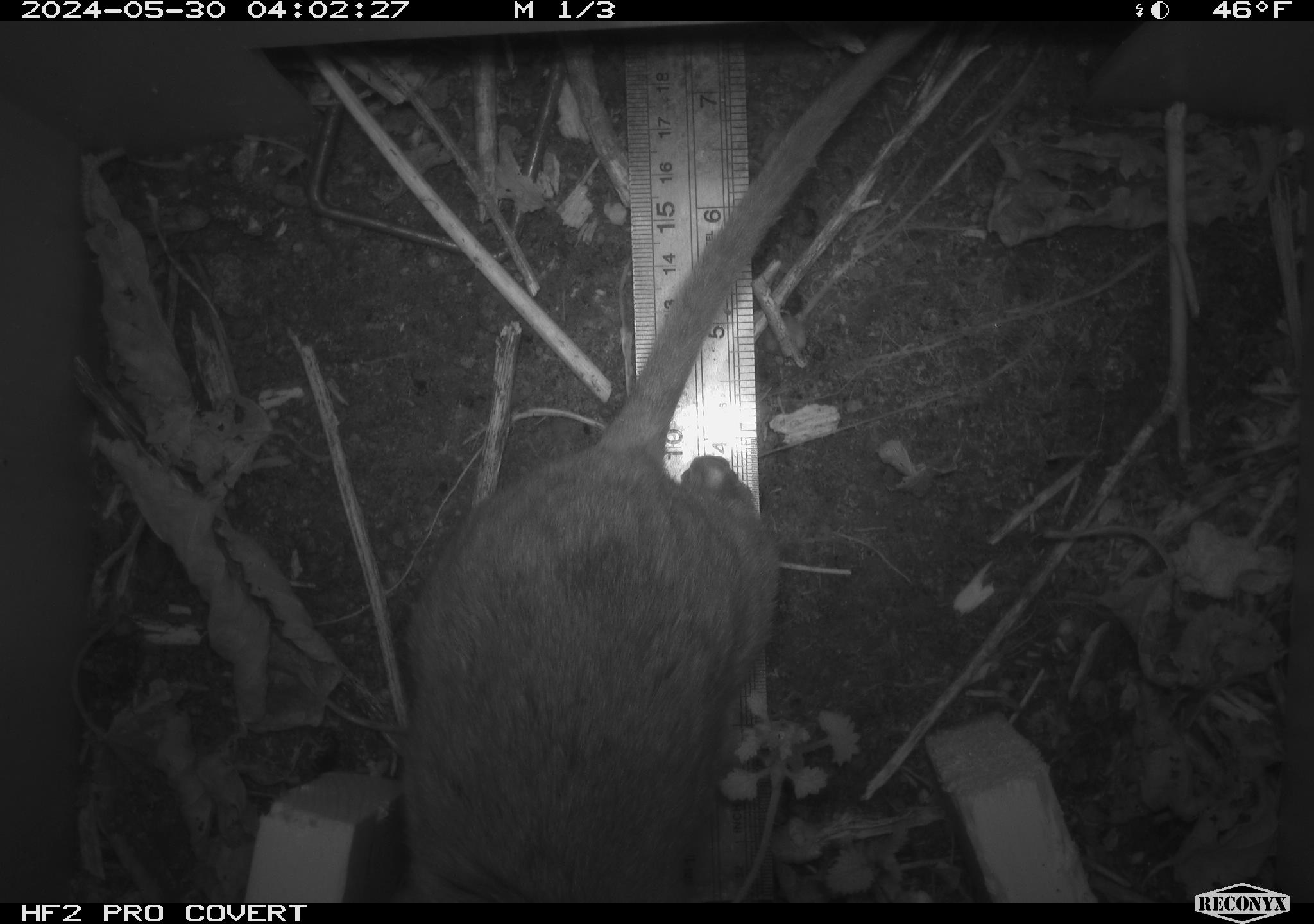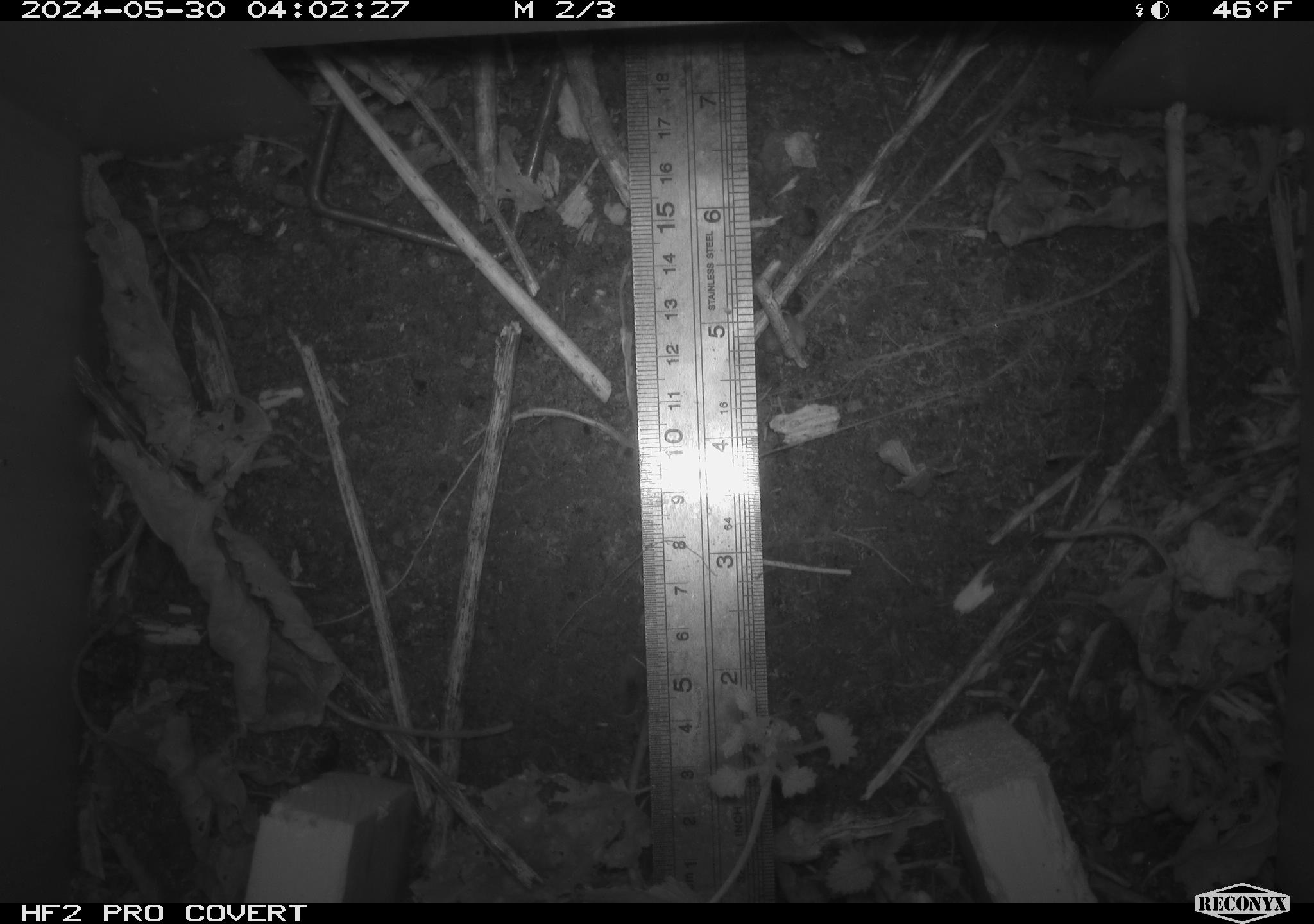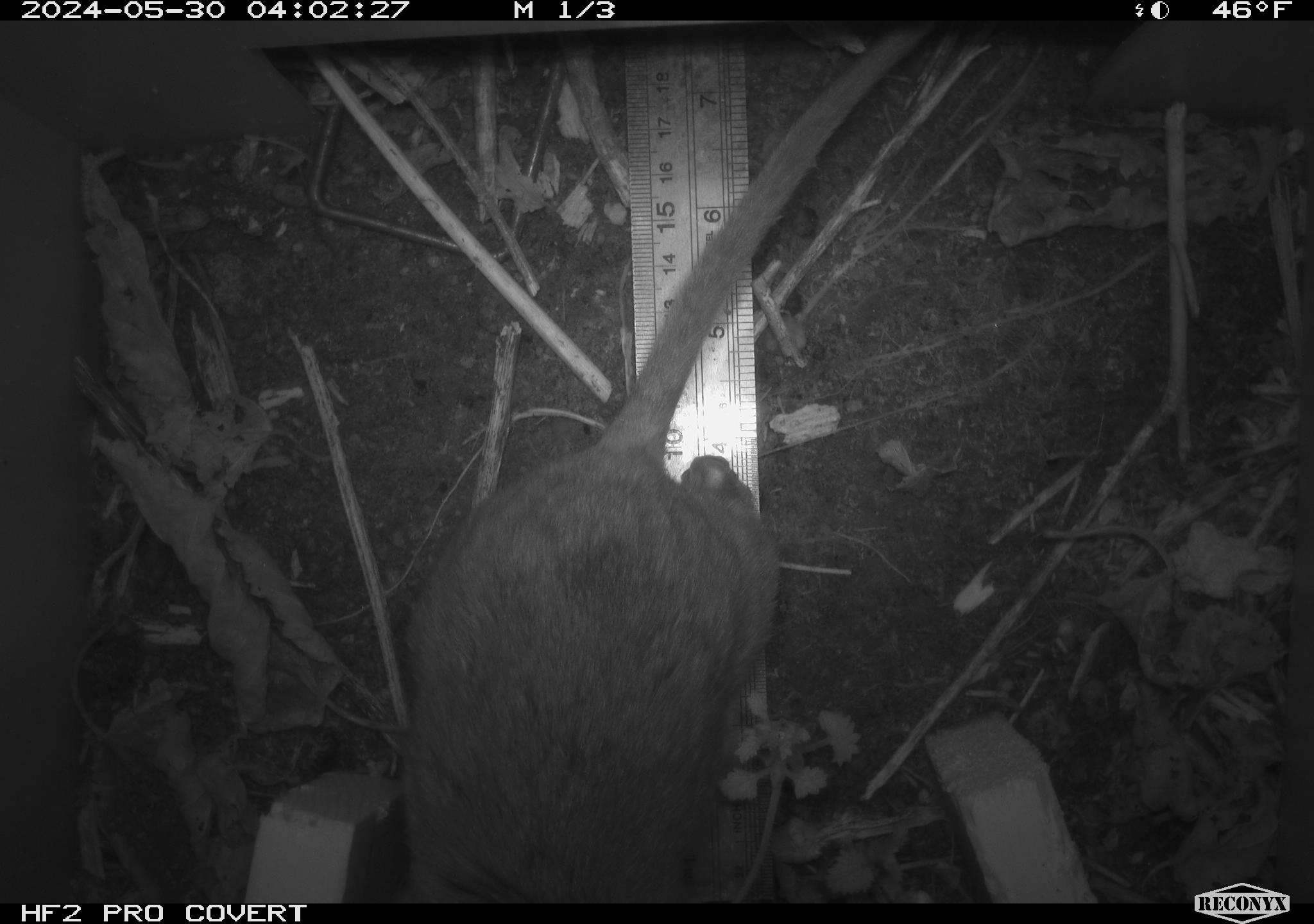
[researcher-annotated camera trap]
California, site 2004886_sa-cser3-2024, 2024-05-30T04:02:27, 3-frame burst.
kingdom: Animalia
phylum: Chordata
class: Mammalia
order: Rodentia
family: Muridae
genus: Rattus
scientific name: Rattus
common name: rat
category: rattus species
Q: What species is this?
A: Rattus species (rat) (Rattus).